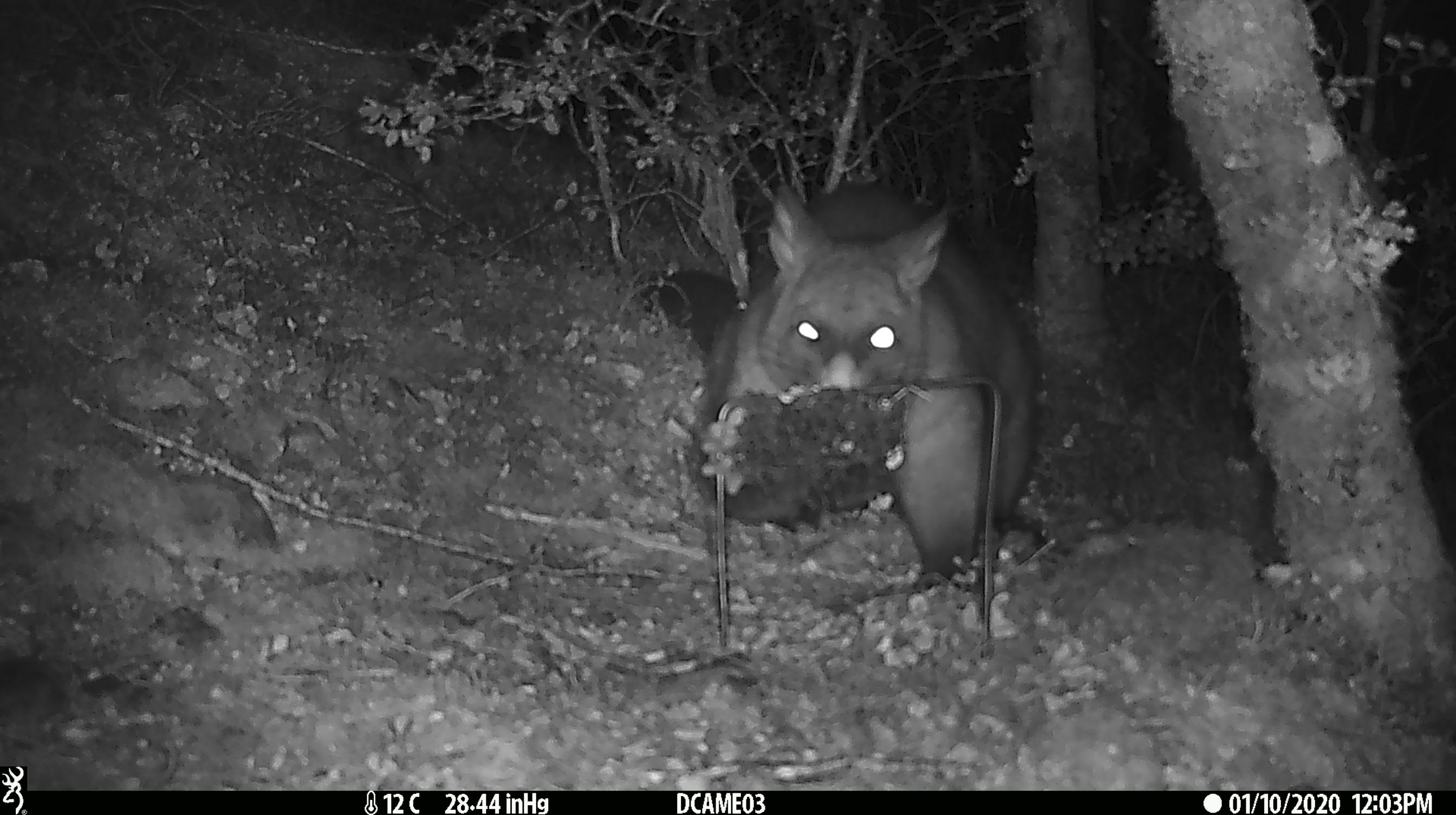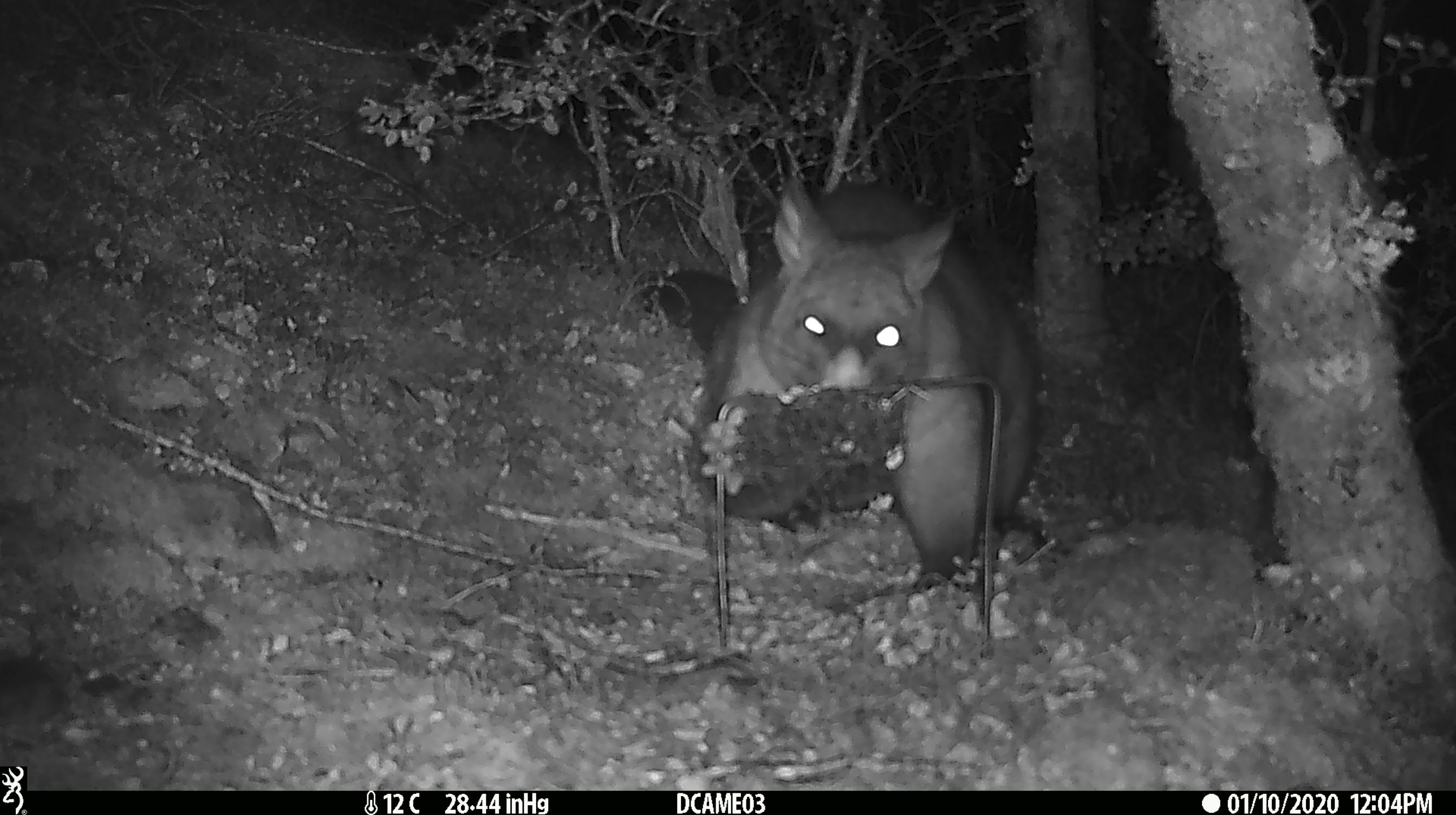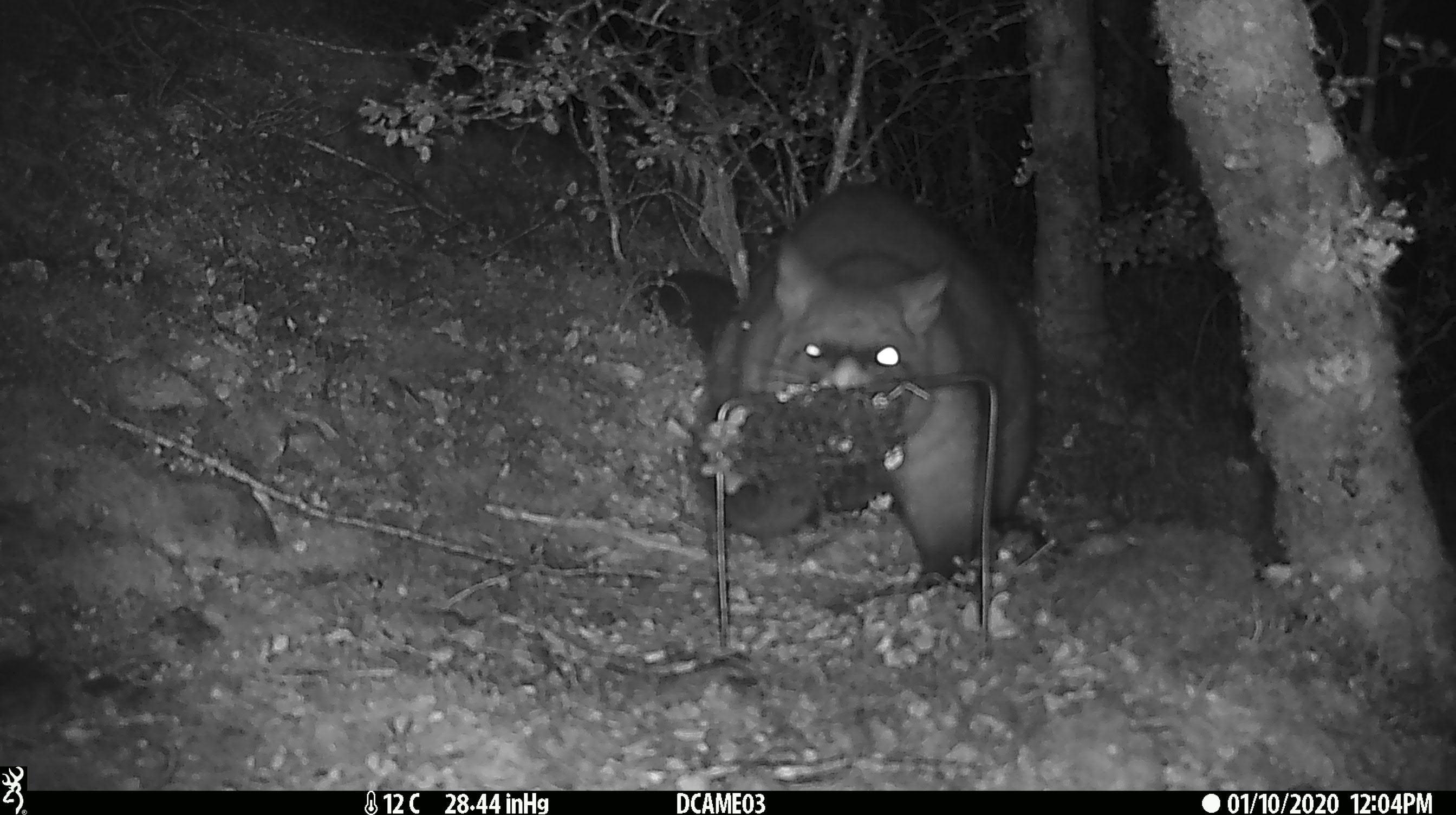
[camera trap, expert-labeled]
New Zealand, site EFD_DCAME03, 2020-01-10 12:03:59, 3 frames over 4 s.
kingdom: Animalia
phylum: Chordata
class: Mammalia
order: Diprotodontia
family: Phalangeridae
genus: Trichosurus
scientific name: Trichosurus vulpecula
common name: common brushtail possum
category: possum